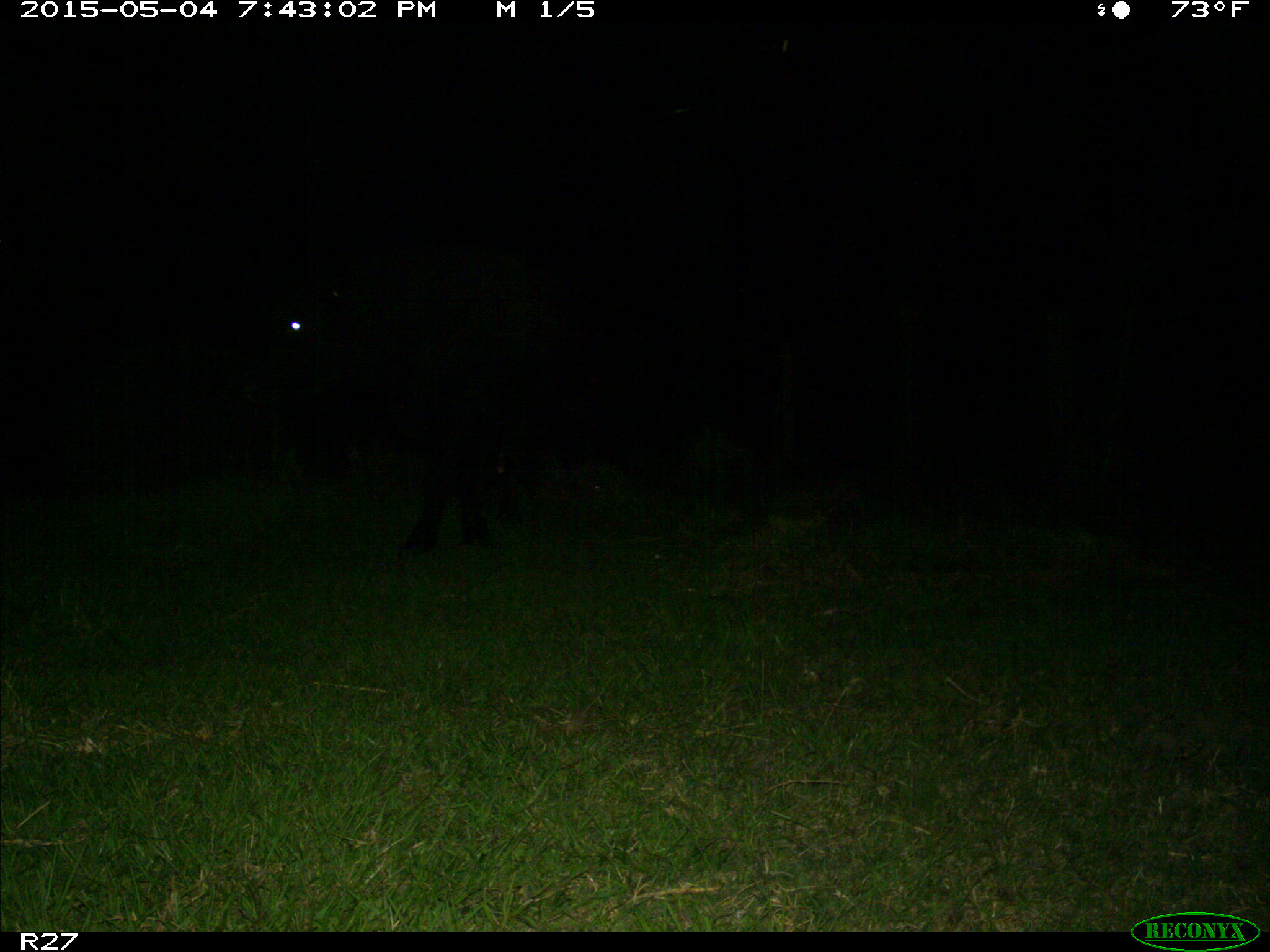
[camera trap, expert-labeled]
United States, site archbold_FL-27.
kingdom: Animalia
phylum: Chordata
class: Mammalia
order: Artiodactyla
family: Bovidae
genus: Bos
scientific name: Bos taurus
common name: domestic cow